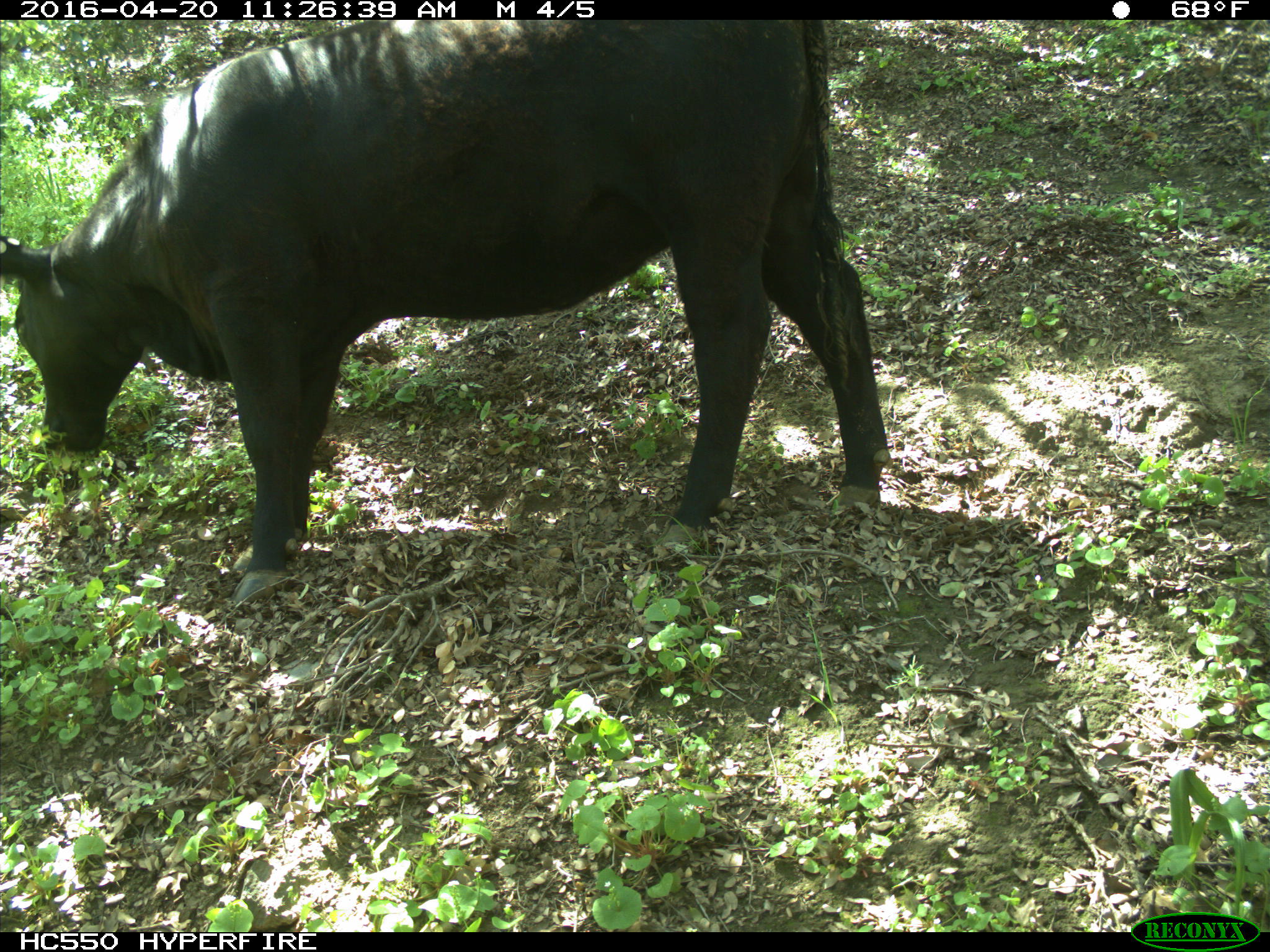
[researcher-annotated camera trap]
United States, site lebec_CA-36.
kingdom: Animalia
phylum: Chordata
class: Mammalia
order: Artiodactyla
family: Bovidae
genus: Bos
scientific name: Bos taurus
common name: domestic cow